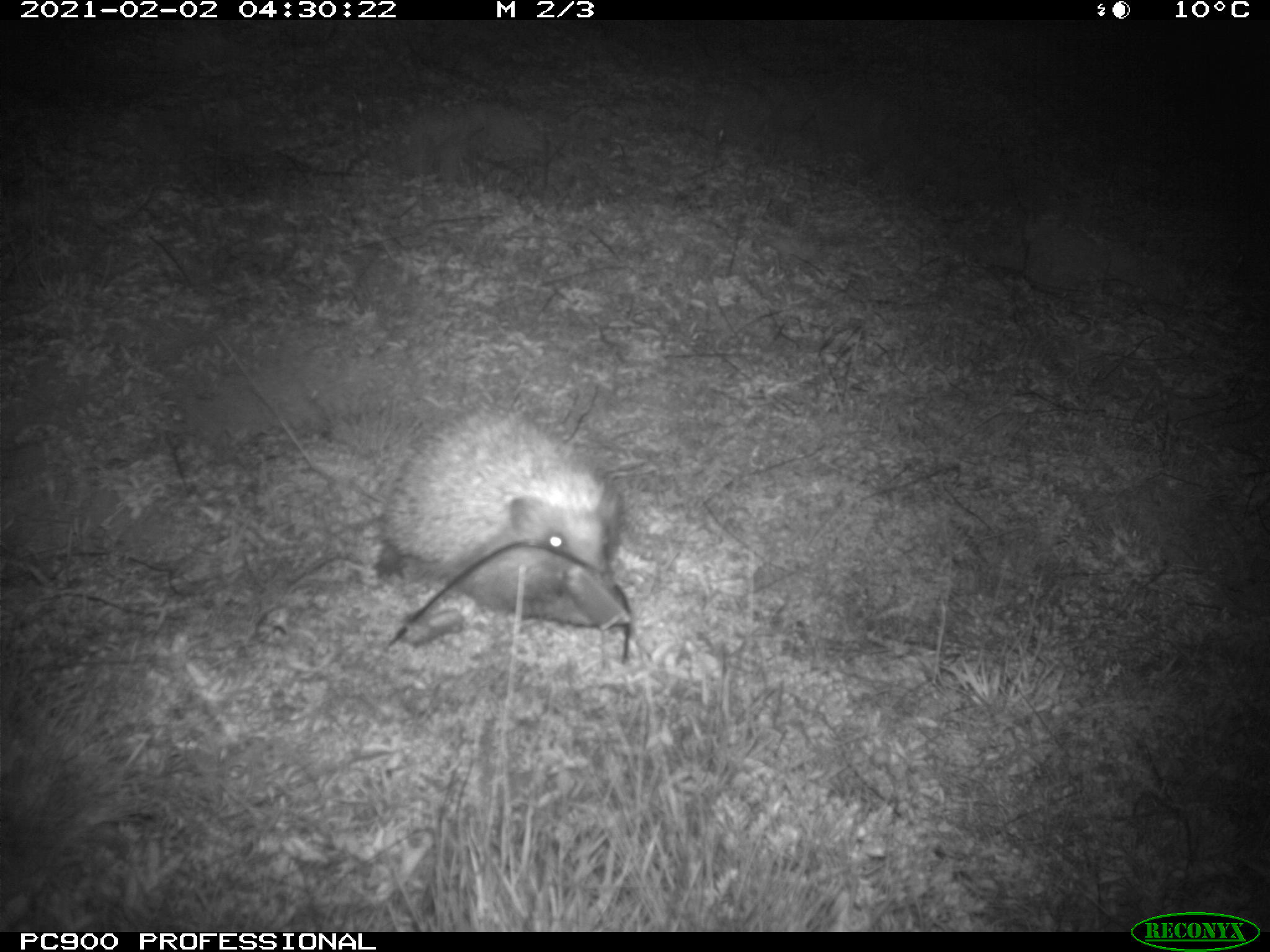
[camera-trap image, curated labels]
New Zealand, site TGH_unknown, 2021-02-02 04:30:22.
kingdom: Animalia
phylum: Chordata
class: Mammalia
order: Eulipotyphla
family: Erinaceidae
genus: Erinaceus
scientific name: Erinaceus europaeus europaeus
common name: european hedgehog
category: hedgehog